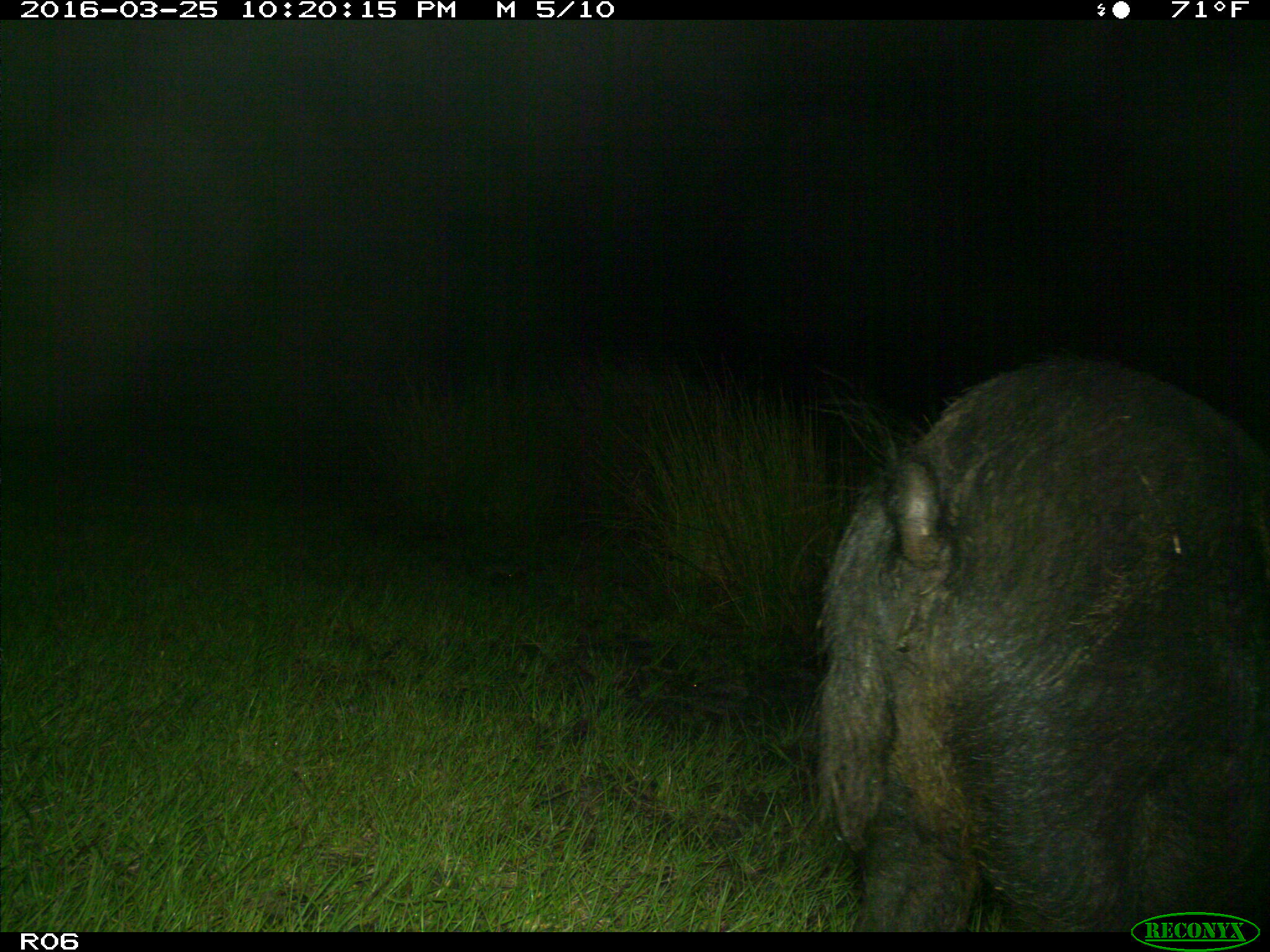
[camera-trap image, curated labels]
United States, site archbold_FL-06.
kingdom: Animalia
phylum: Chordata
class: Mammalia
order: Artiodactyla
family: Suidae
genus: Sus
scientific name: Sus scrofa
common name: wild boar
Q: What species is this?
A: Sus scrofa (wild boar).